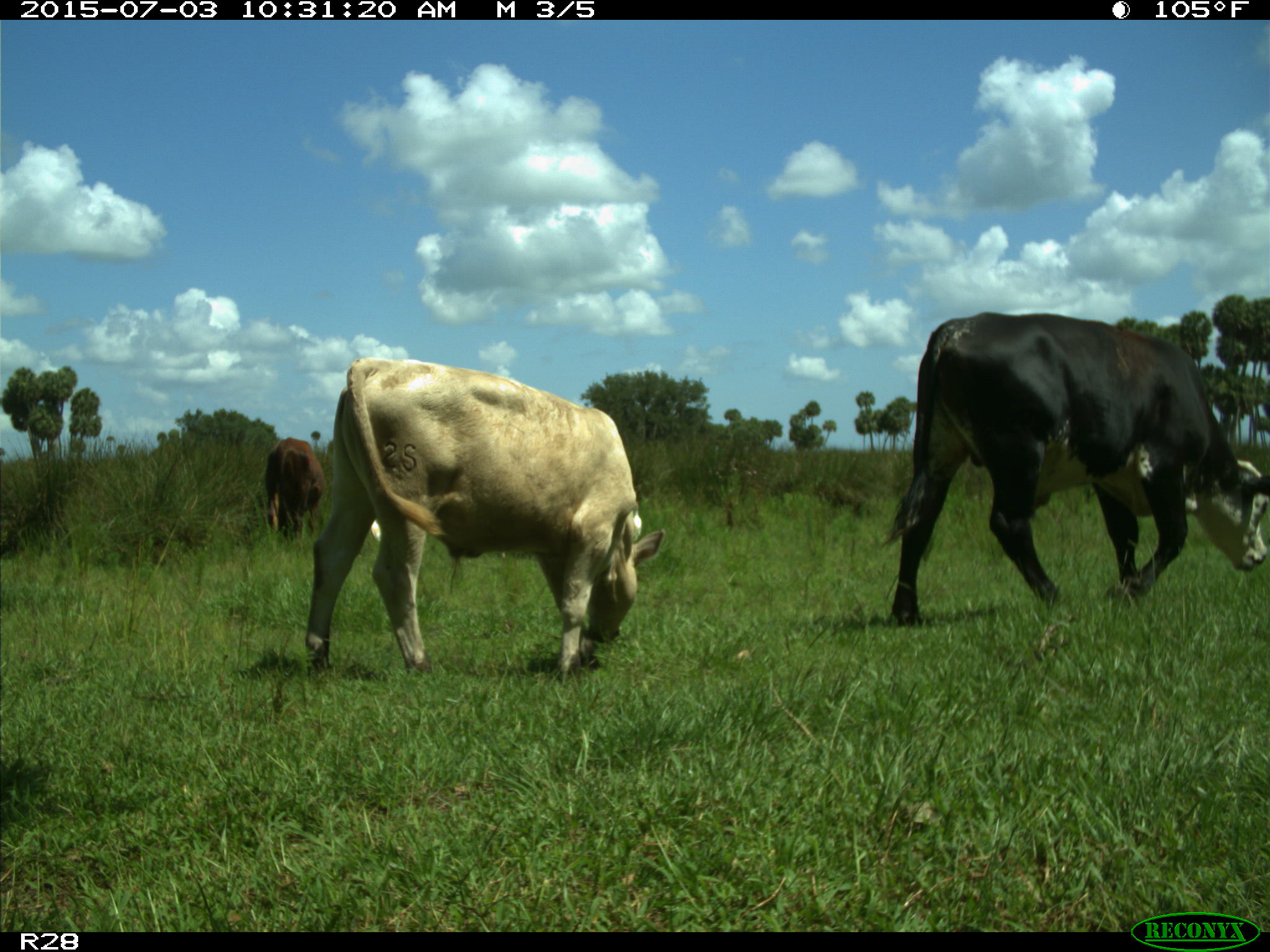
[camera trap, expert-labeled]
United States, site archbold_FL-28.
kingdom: Animalia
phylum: Chordata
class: Mammalia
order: Artiodactyla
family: Bovidae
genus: Bos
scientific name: Bos taurus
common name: domestic cow